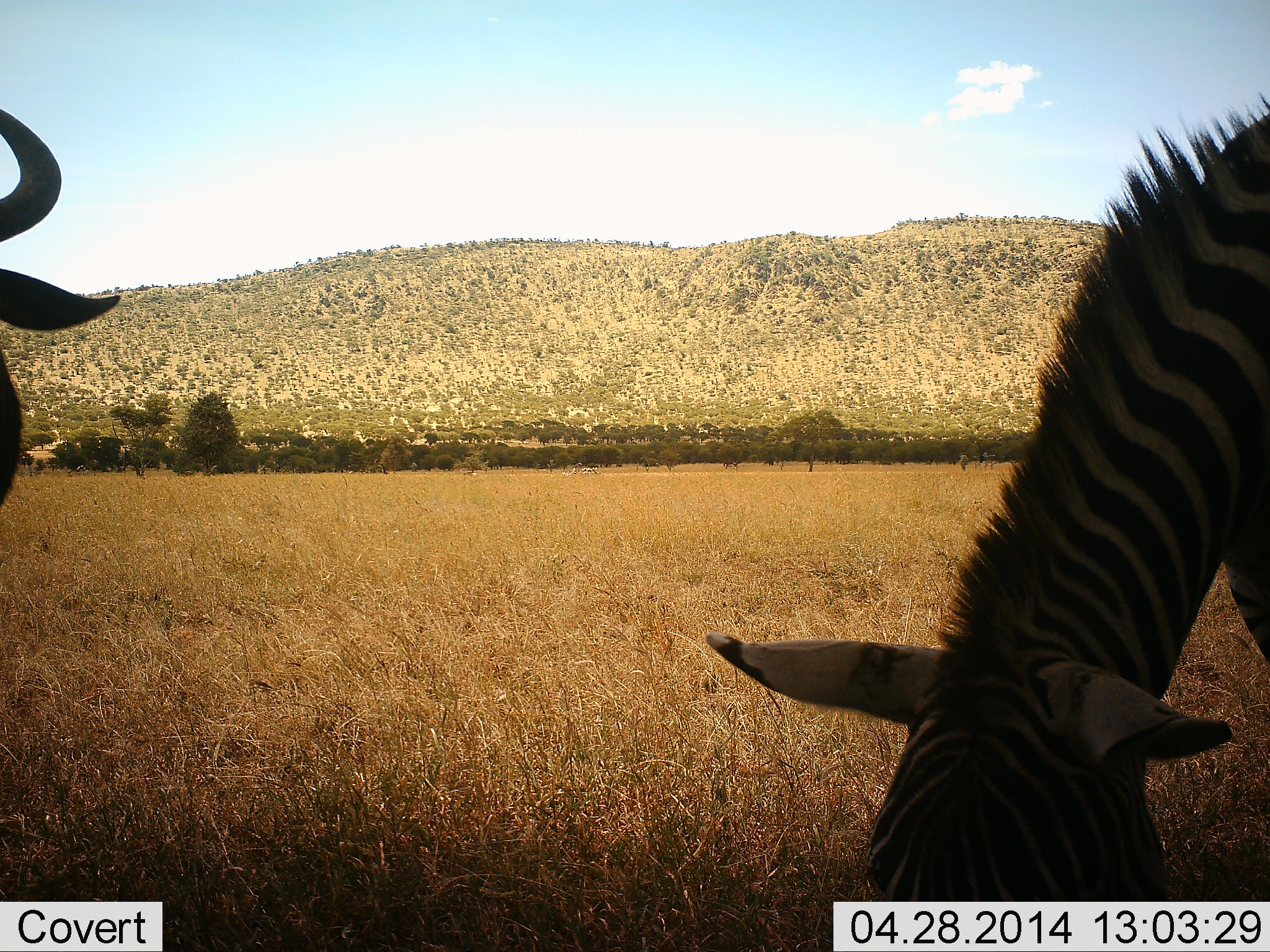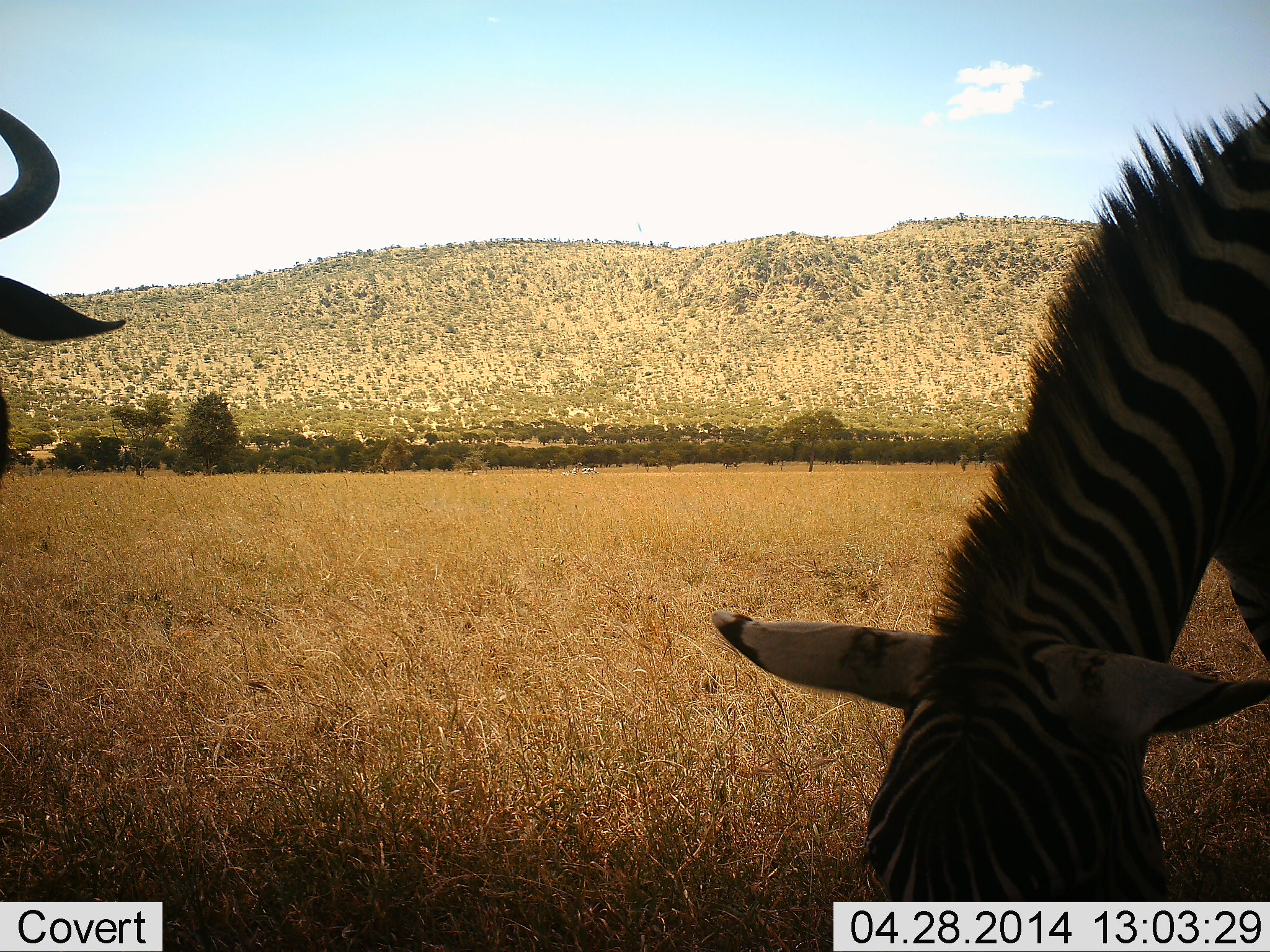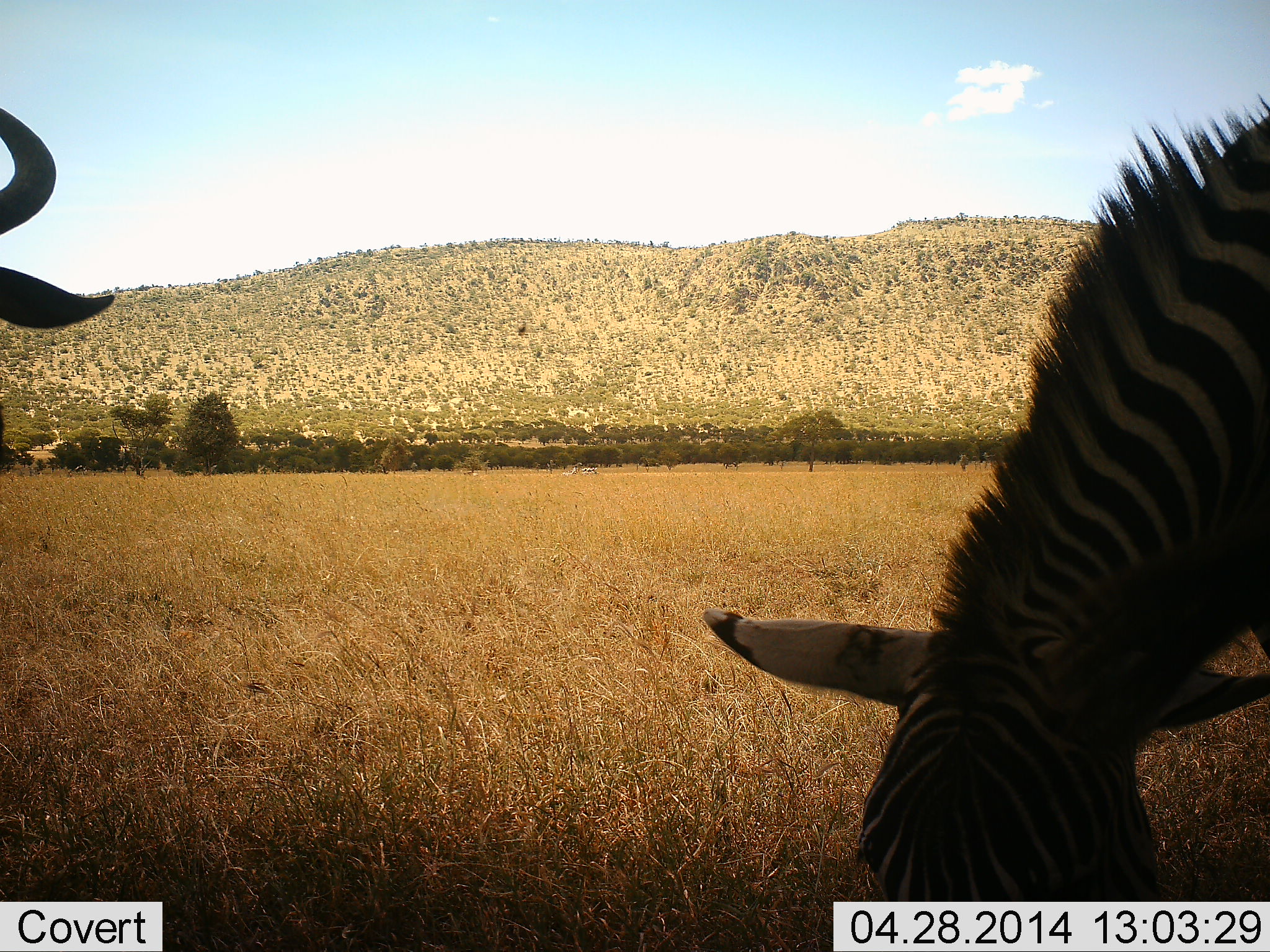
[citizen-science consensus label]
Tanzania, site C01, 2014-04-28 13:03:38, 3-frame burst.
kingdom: Animalia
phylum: Chordata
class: Mammalia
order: Artiodactyla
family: Bovidae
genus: Connochaetes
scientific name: Connochaetes taurinus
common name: blue wildebeest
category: wildebeest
Wildebeest (blue wildebeest) (Connochaetes taurinus), count 1. Behavior (volunteer vote fractions): standing 100%, resting 0%, moving 0%, interacting 0%. Young present (vote fraction): 0%. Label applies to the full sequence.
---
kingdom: Animalia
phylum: Chordata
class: Mammalia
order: Perissodactyla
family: Equidae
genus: Equus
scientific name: Equus quagga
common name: plains zebra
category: zebra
Zebra (plains zebra) (Equus quagga), count 1. Behavior (volunteer vote fractions): standing 6%, resting 0%, moving 0%, interacting 0%. Young present (vote fraction): 0%. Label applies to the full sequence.